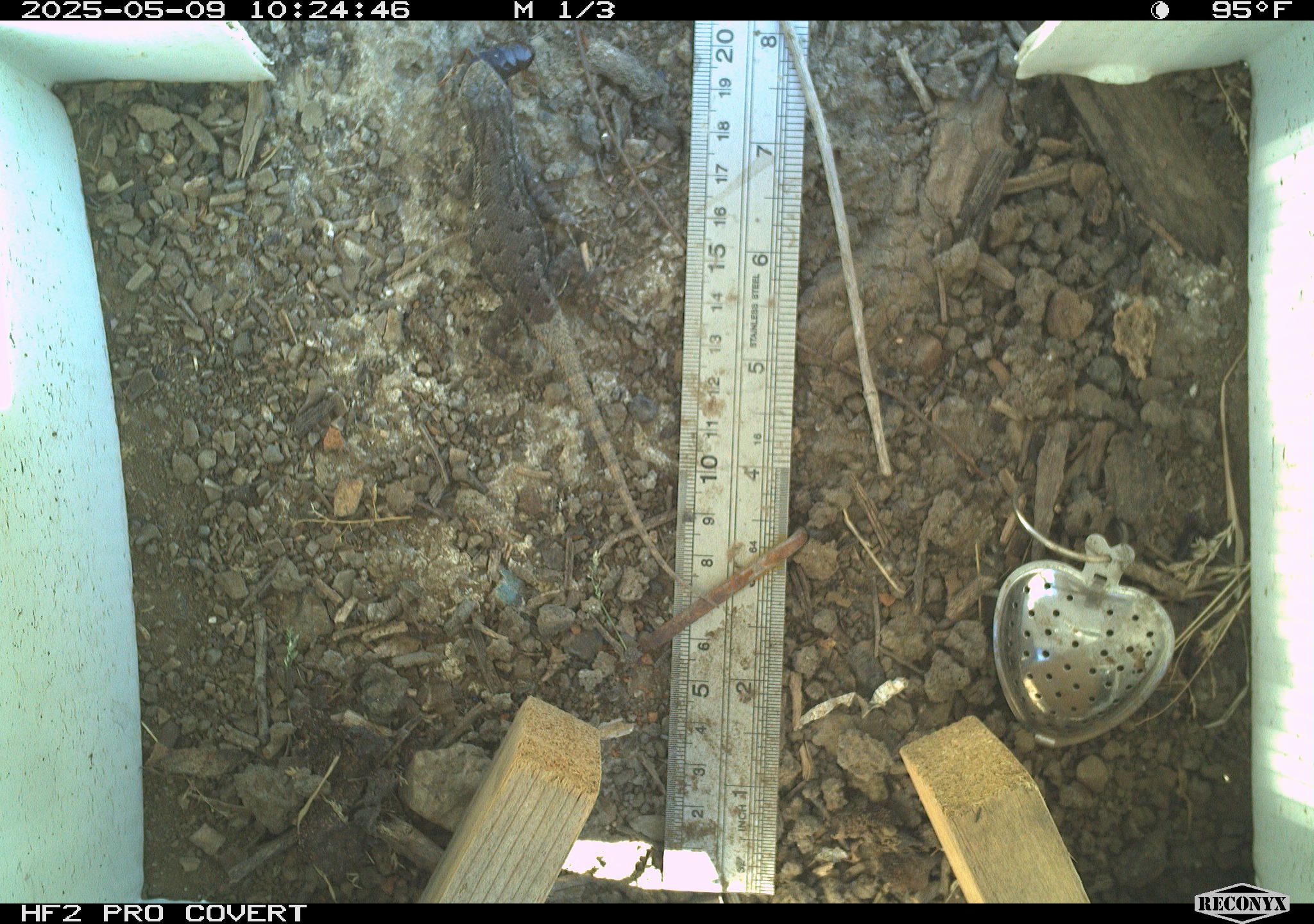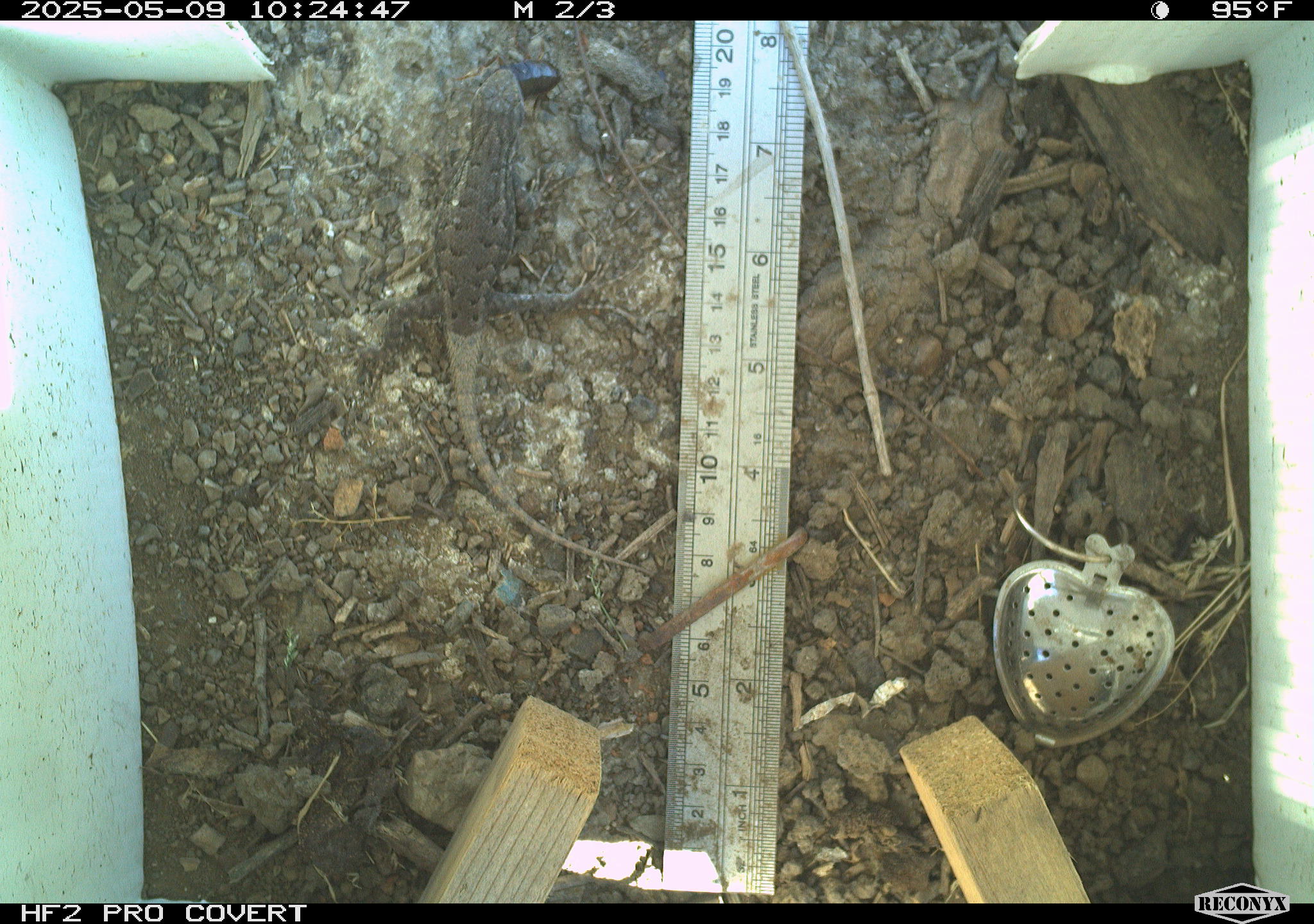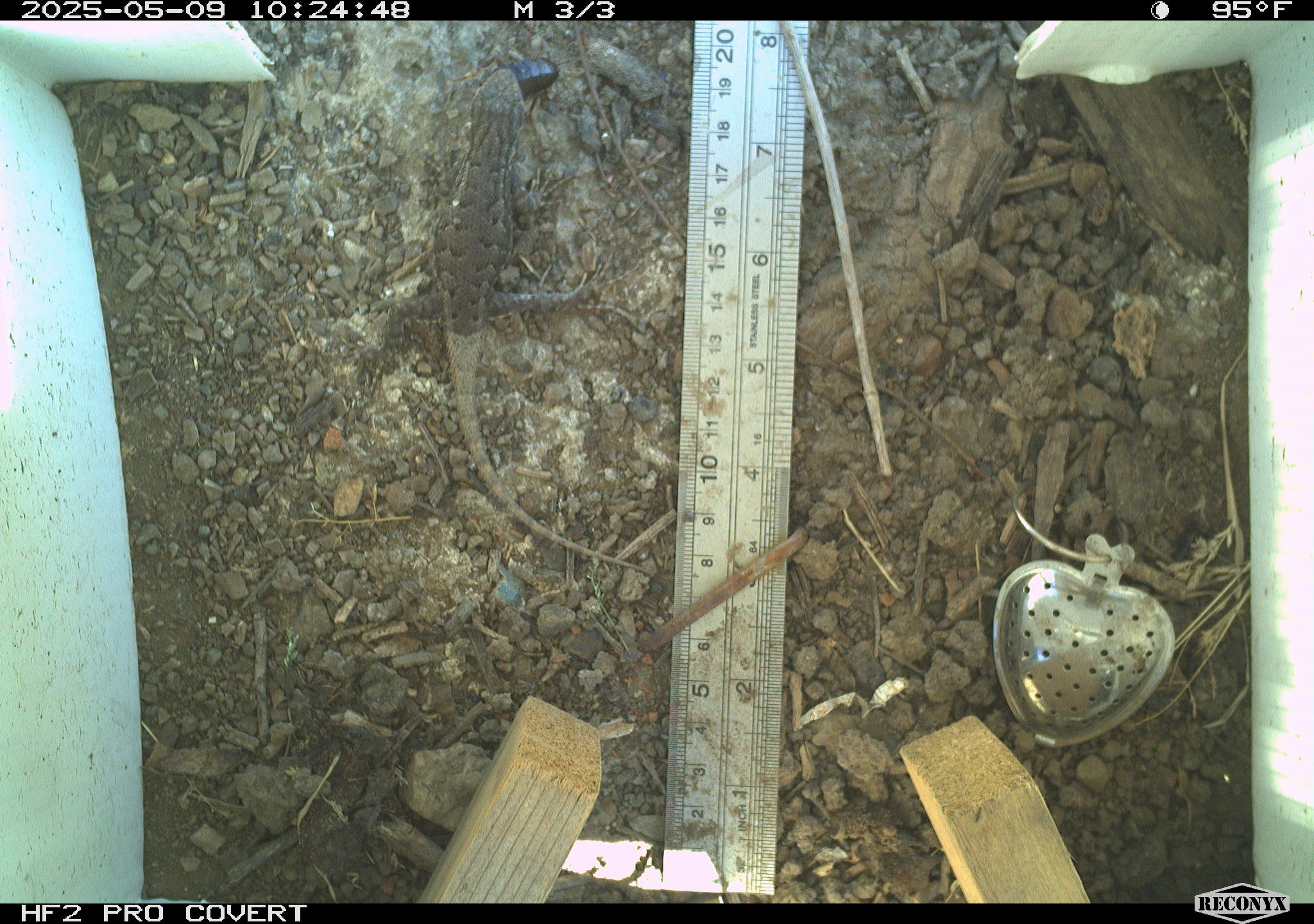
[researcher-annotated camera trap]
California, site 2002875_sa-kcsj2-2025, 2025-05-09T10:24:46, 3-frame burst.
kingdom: Animalia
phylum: Chordata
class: Reptilia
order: Squamata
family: Phrynosomatidae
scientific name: Phrynosomatidae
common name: north american spiny lizards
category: sceloporus/uta species